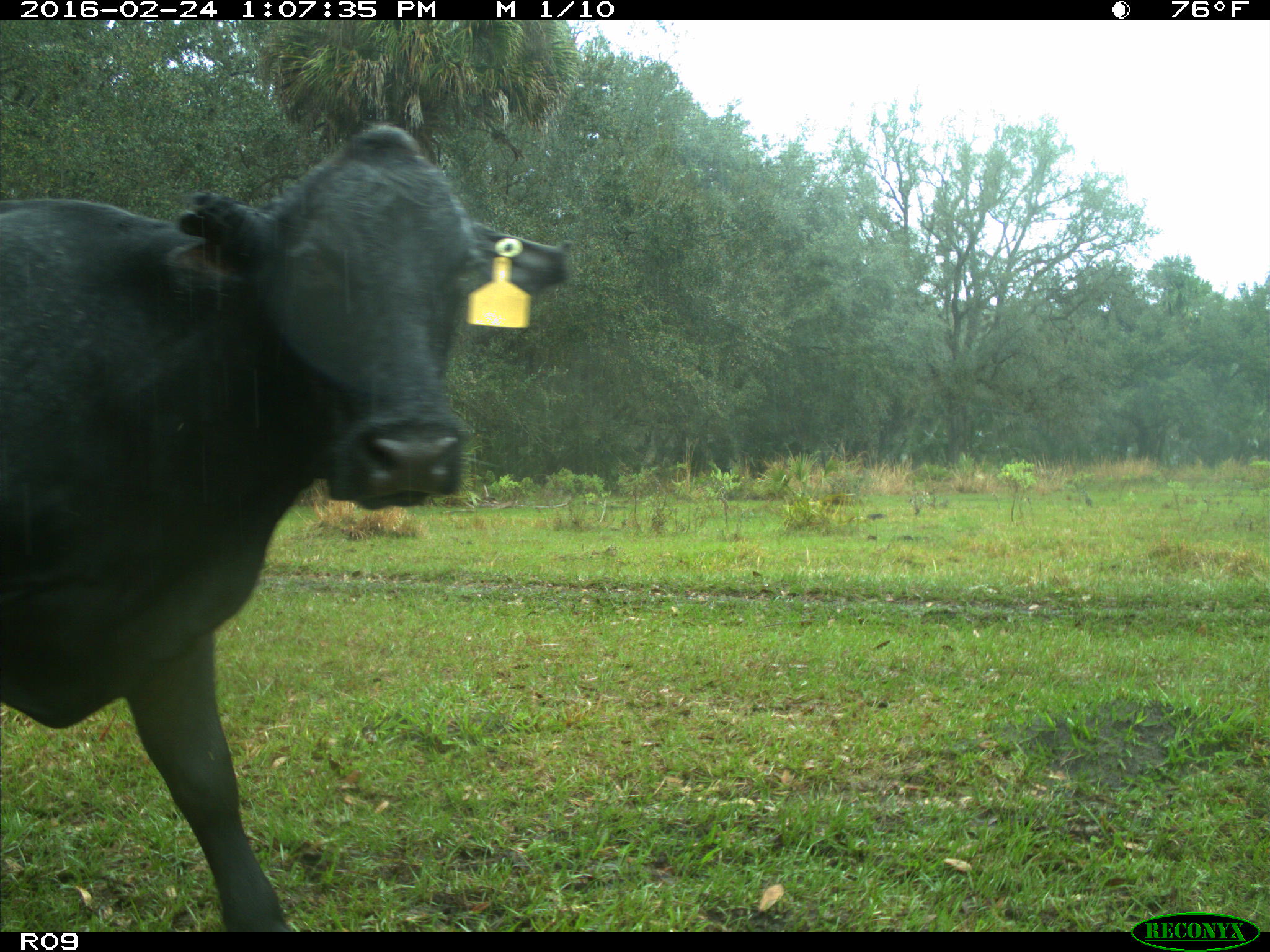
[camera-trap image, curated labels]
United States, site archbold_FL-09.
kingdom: Animalia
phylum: Chordata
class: Mammalia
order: Artiodactyla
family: Bovidae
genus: Bos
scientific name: Bos taurus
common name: domestic cow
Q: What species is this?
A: Bos taurus (domestic cow).